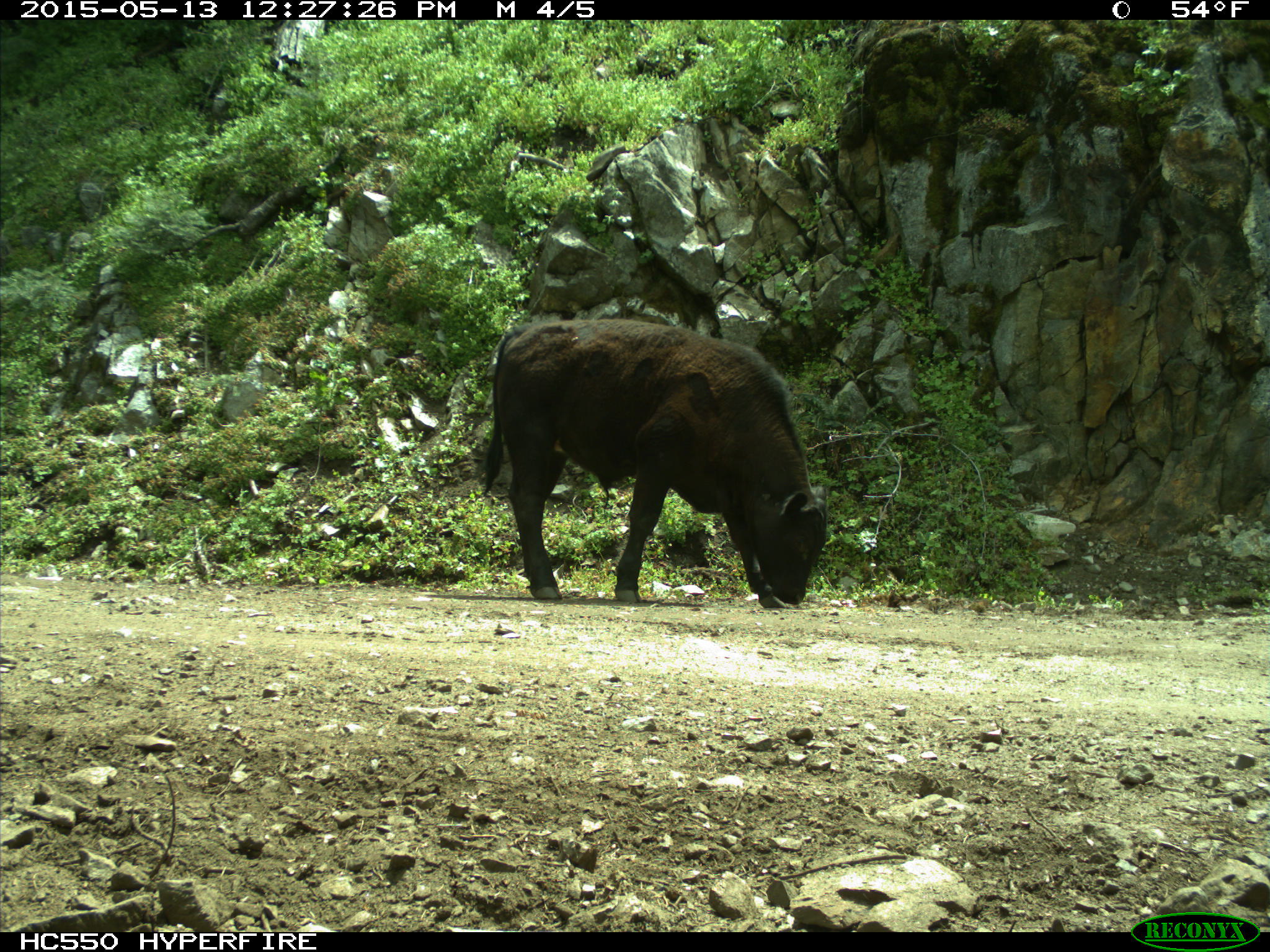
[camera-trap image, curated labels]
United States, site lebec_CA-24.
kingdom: Animalia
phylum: Chordata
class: Mammalia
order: Artiodactyla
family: Bovidae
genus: Bos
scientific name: Bos taurus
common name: domestic cow